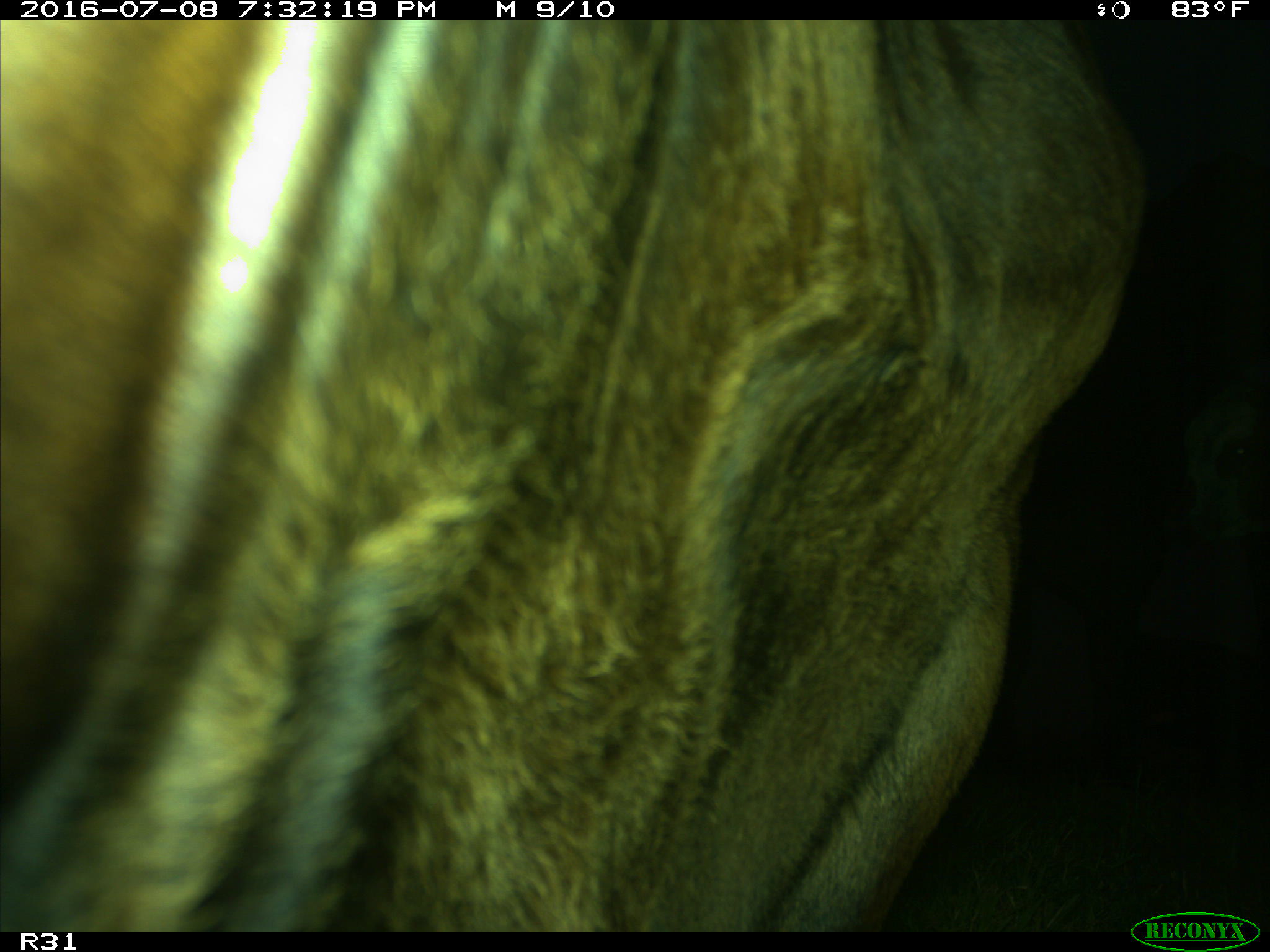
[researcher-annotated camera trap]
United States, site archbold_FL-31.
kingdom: Animalia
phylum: Chordata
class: Mammalia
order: Artiodactyla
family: Bovidae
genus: Bos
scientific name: Bos taurus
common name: domestic cow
Bos taurus (domestic cow).